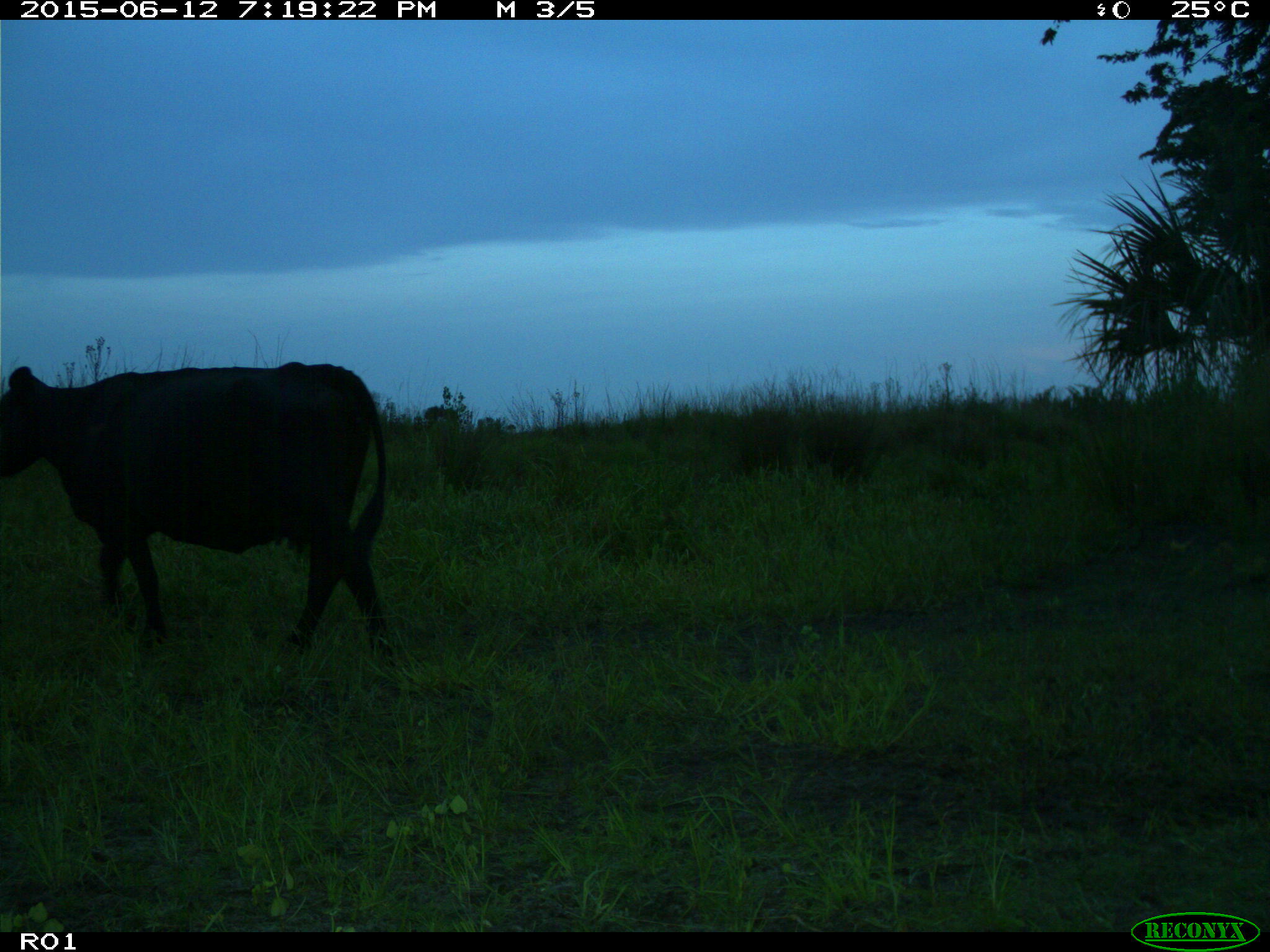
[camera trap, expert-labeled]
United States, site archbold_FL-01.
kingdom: Animalia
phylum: Chordata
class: Mammalia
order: Artiodactyla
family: Bovidae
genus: Bos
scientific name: Bos taurus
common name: domestic cow